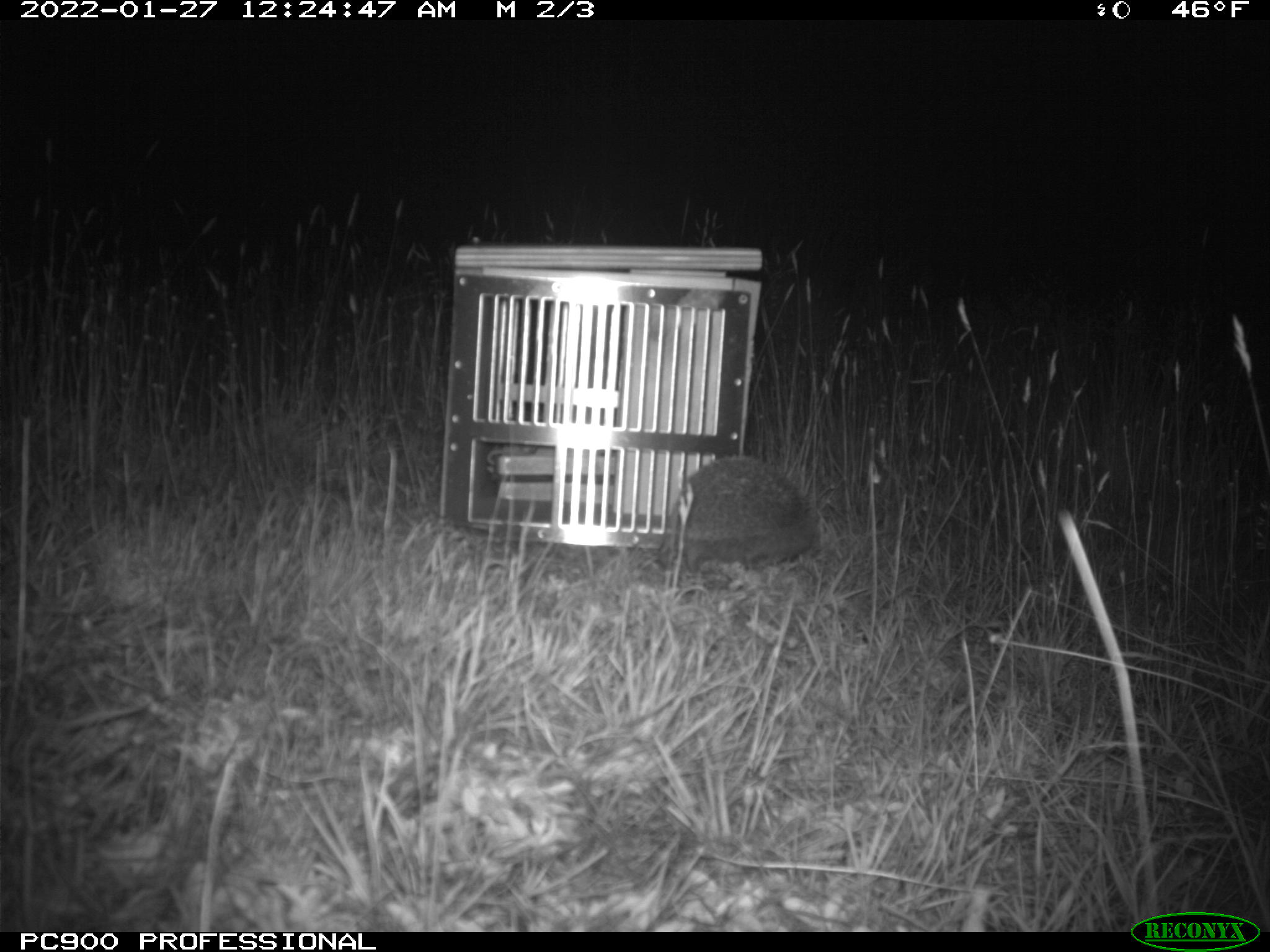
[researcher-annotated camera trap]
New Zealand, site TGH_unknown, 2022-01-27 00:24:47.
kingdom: Animalia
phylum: Chordata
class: Mammalia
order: Eulipotyphla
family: Erinaceidae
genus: Erinaceus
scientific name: Erinaceus europaeus europaeus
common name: european hedgehog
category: hedgehog